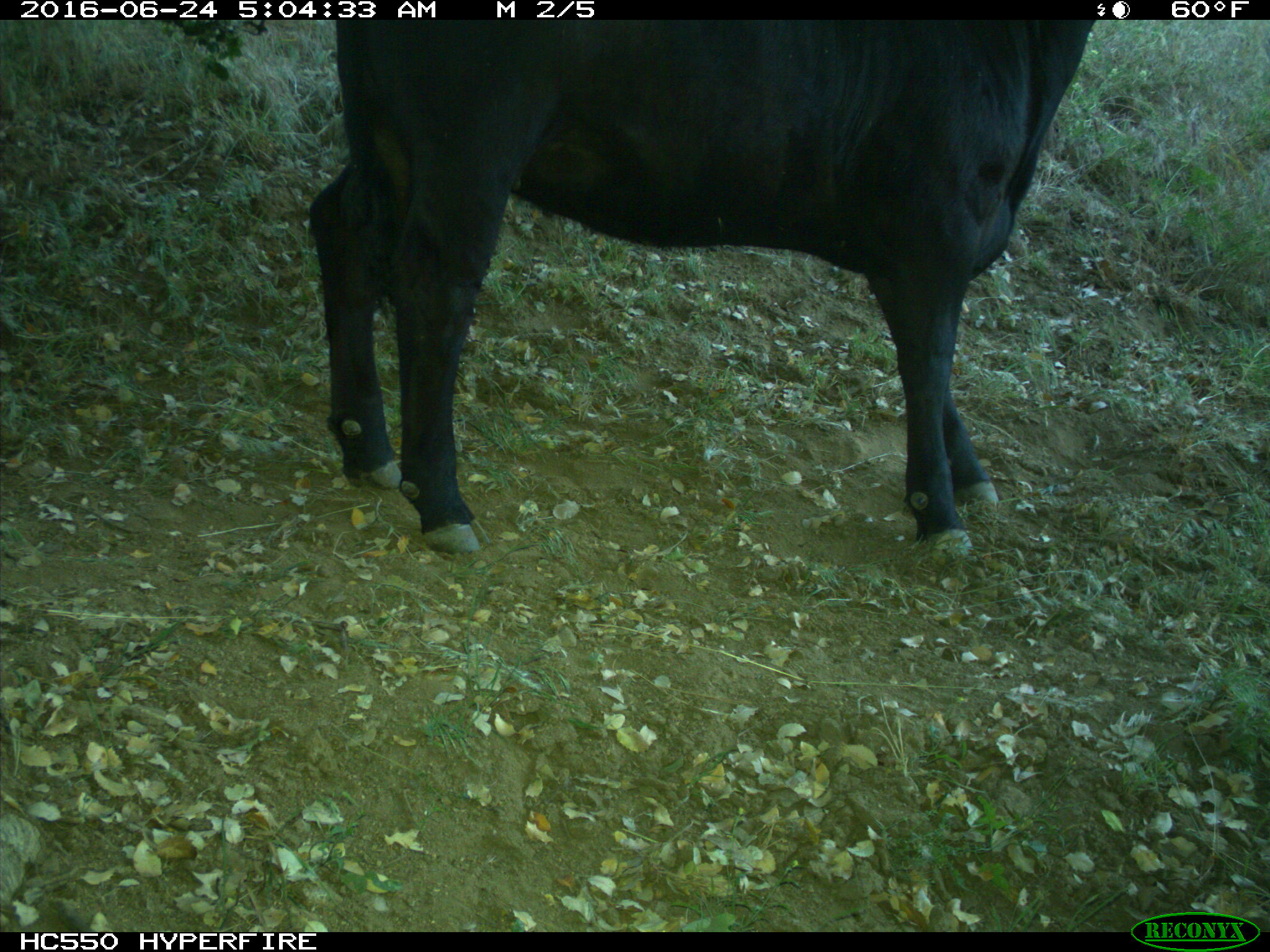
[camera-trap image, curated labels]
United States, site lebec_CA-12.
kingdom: Animalia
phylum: Chordata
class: Mammalia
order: Artiodactyla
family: Bovidae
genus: Bos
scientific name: Bos taurus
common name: domestic cow